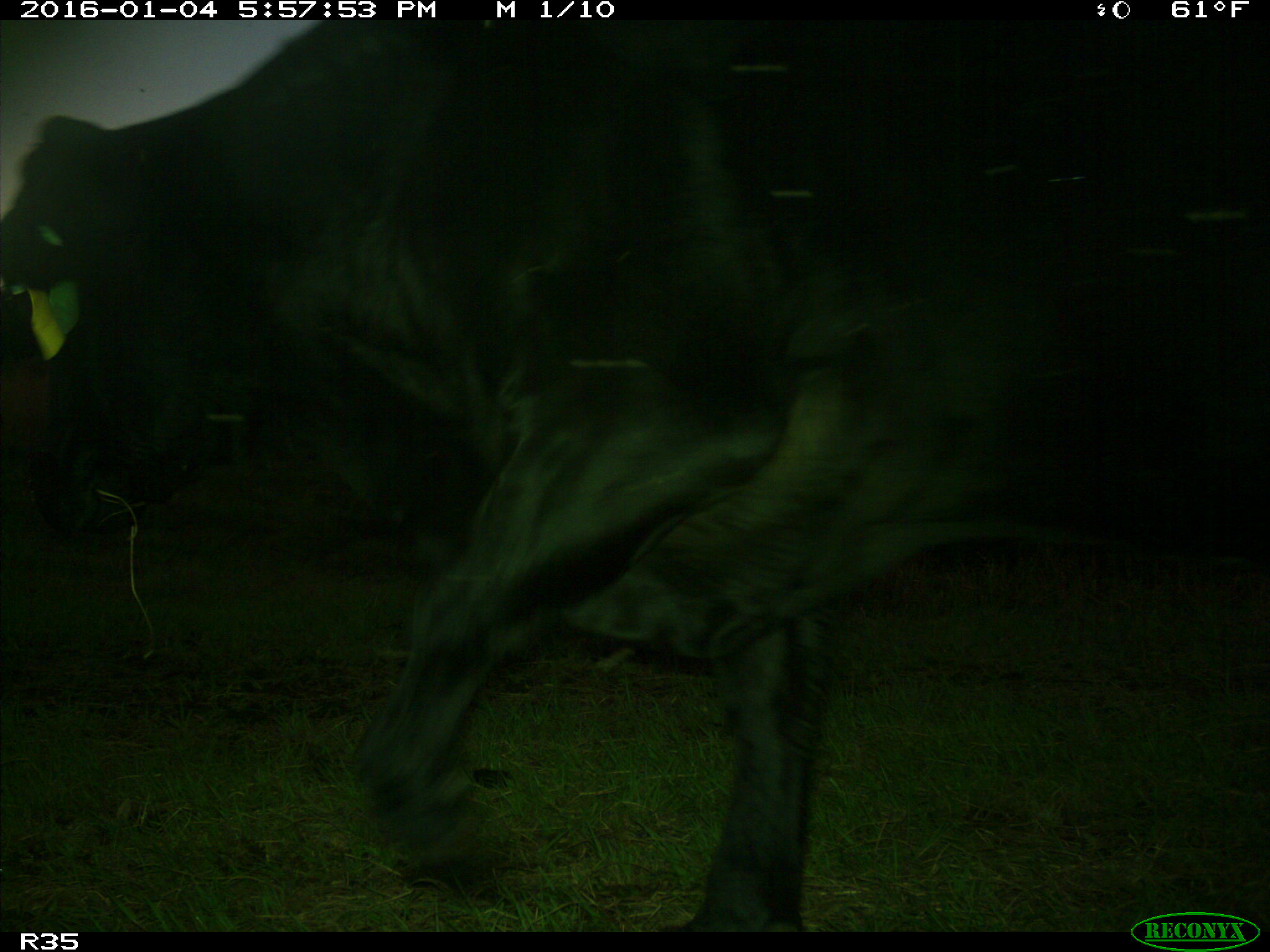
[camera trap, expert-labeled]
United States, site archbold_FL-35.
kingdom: Animalia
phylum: Chordata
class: Mammalia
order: Artiodactyla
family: Bovidae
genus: Bos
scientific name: Bos taurus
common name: domestic cow